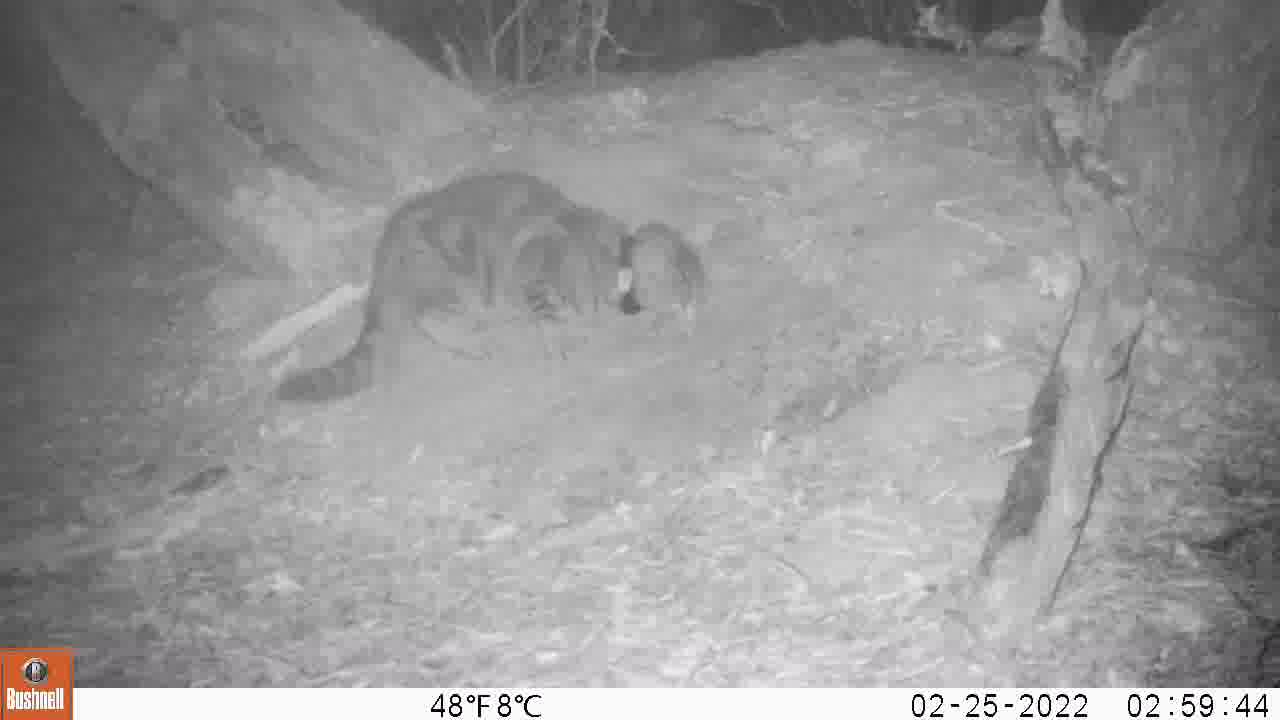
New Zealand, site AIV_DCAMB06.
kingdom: Animalia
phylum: Chordata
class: Mammalia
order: Carnivora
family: Felidae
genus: Felis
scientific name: Felis catus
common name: domestic cat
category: cat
Cat (domestic cat) (Felis catus).